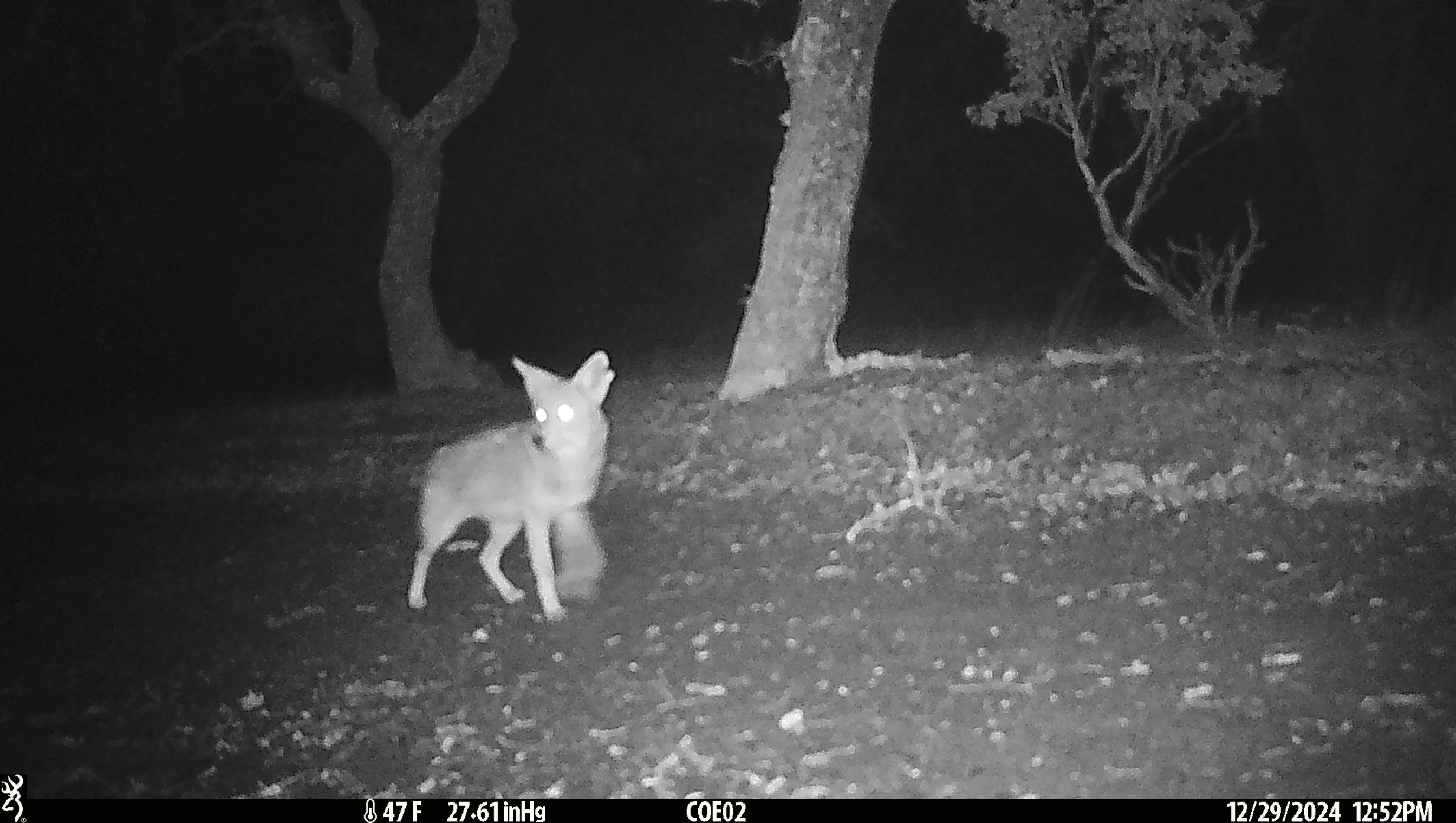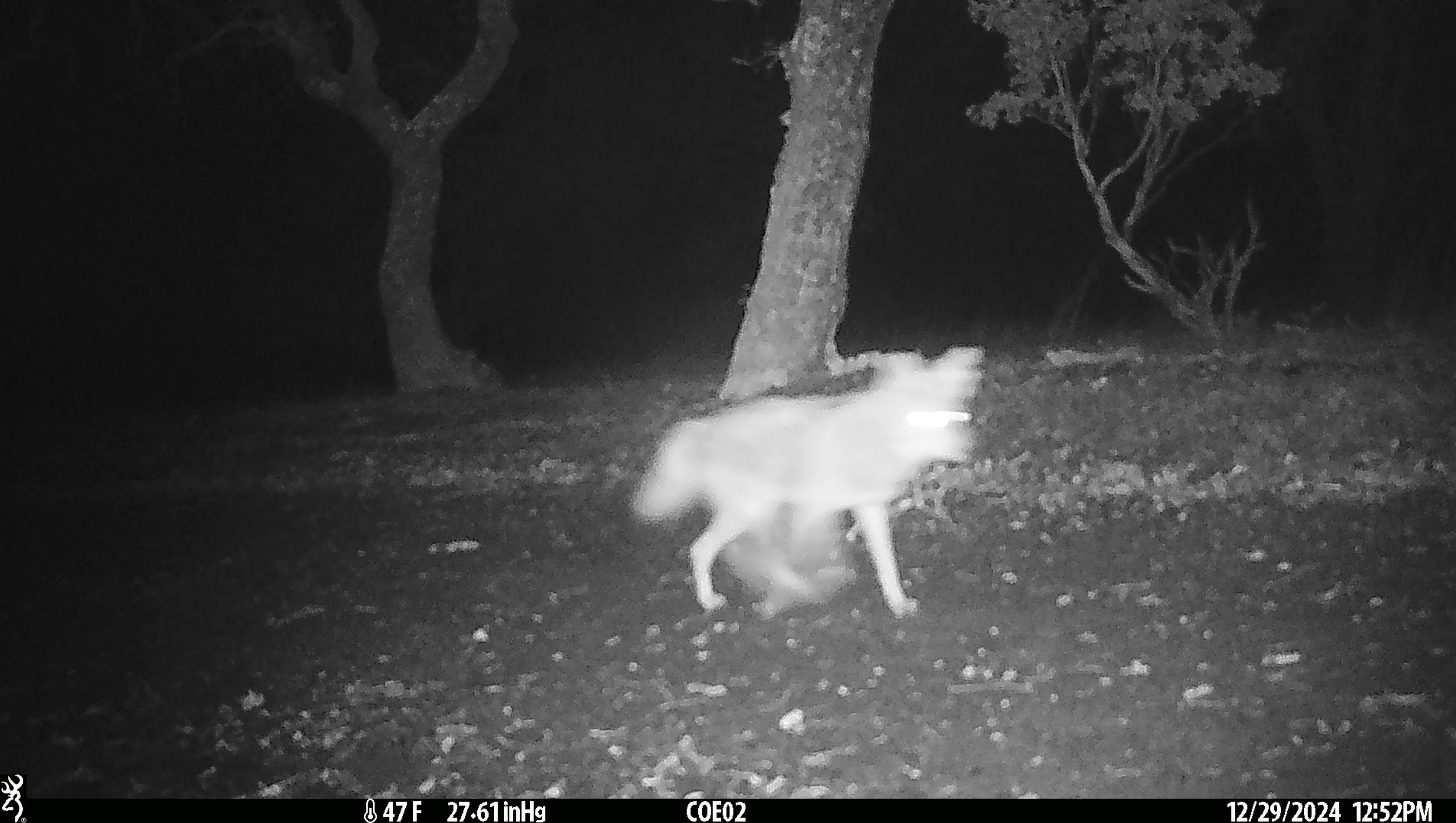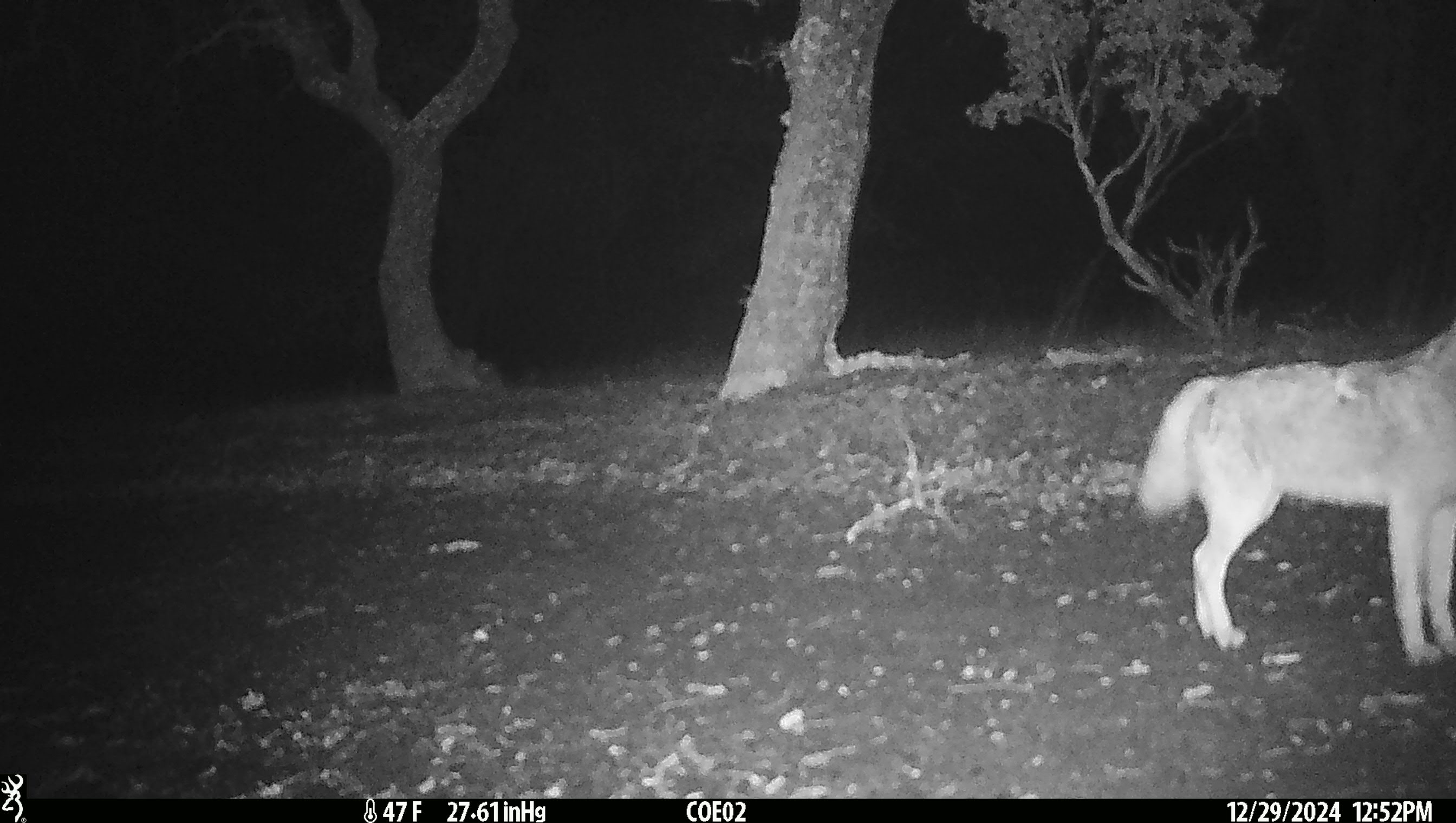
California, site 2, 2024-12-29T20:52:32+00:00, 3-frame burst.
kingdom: Animalia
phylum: Chordata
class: Mammalia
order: Carnivora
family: Canidae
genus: Canis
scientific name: Canis latrans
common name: coyote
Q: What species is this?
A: Coyote (Canis latrans).